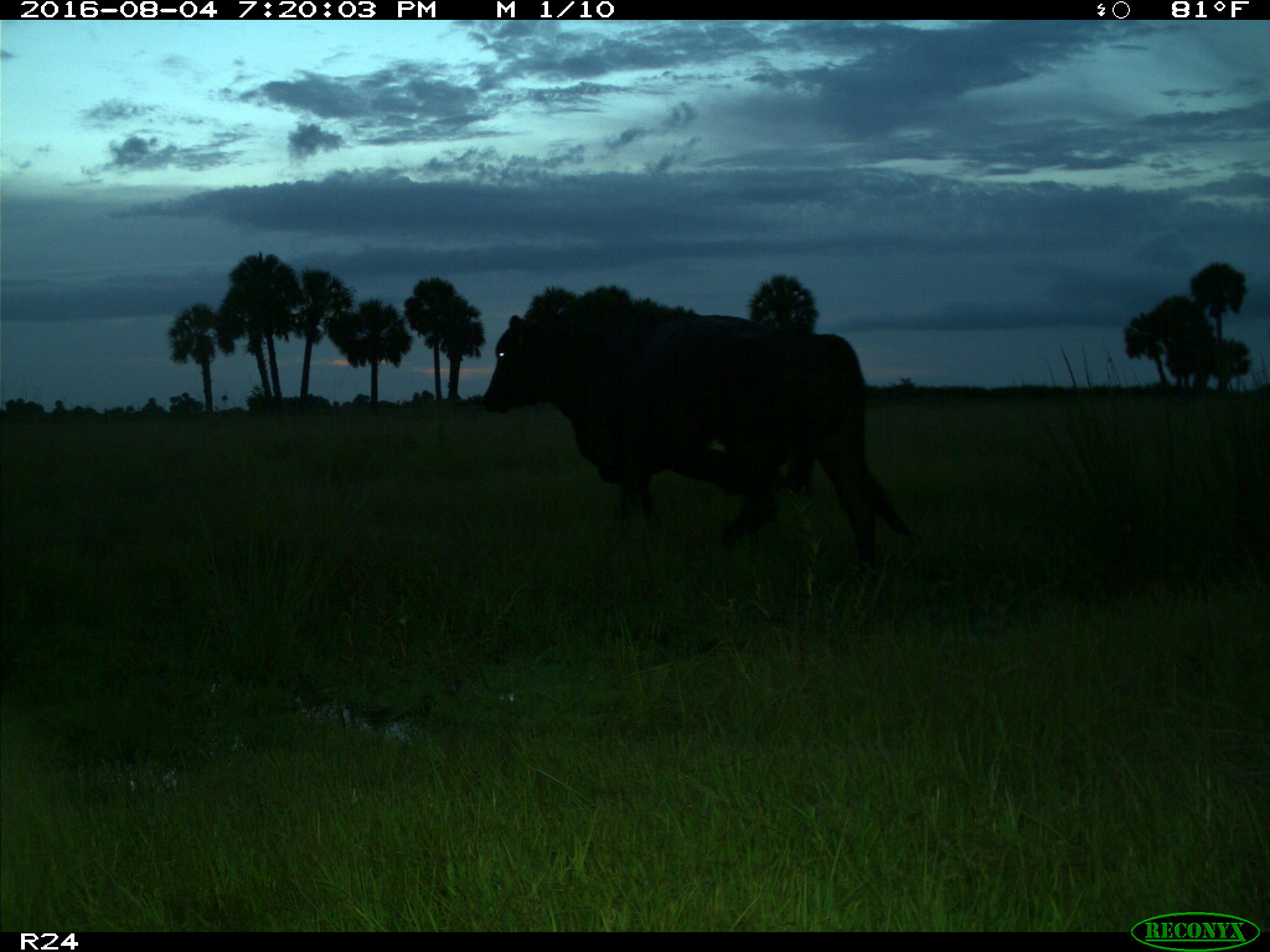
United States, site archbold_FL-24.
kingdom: Animalia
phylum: Chordata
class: Mammalia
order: Artiodactyla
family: Bovidae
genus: Bos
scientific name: Bos taurus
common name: domestic cow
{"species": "Bos taurus (domestic cow)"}